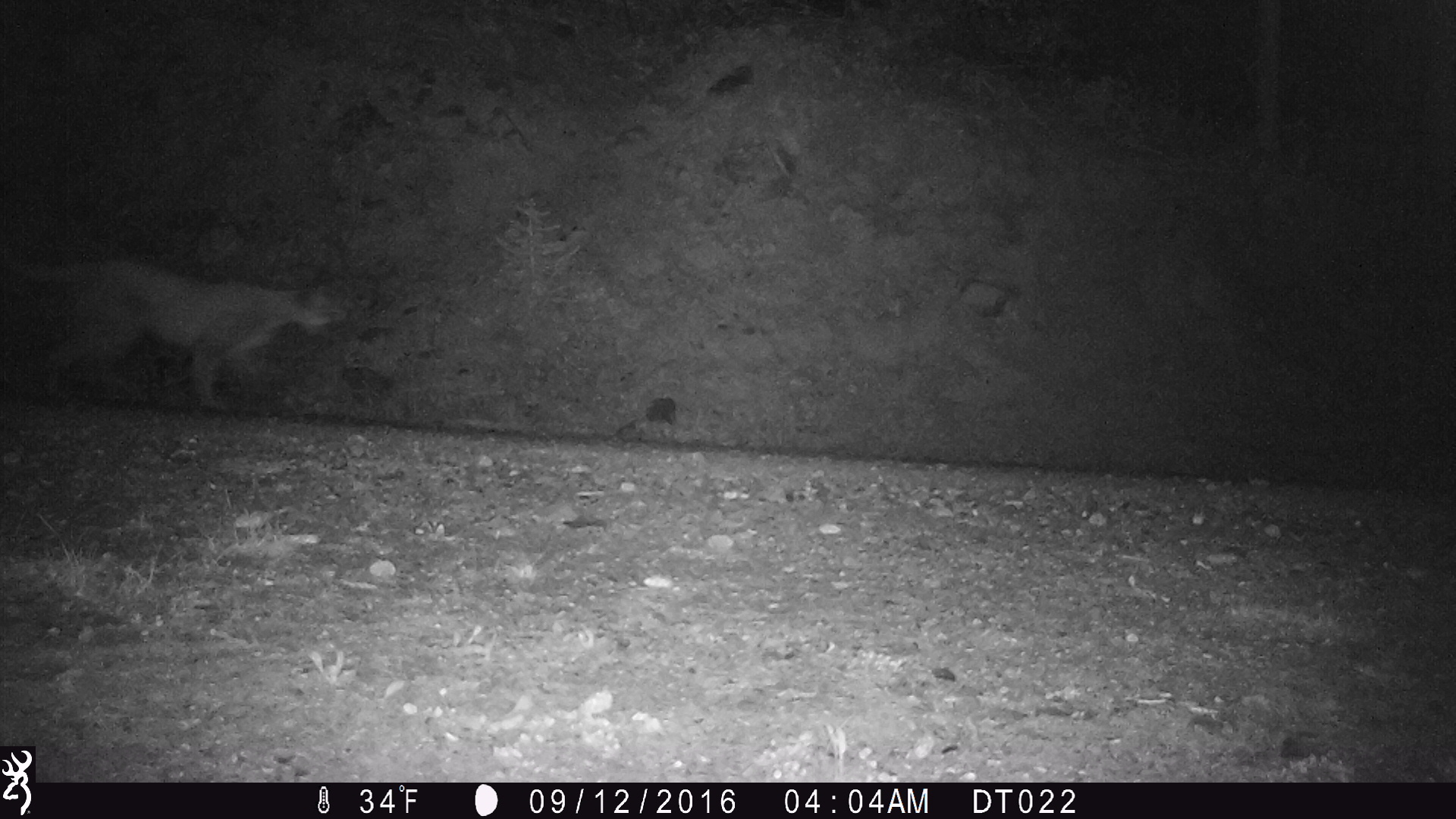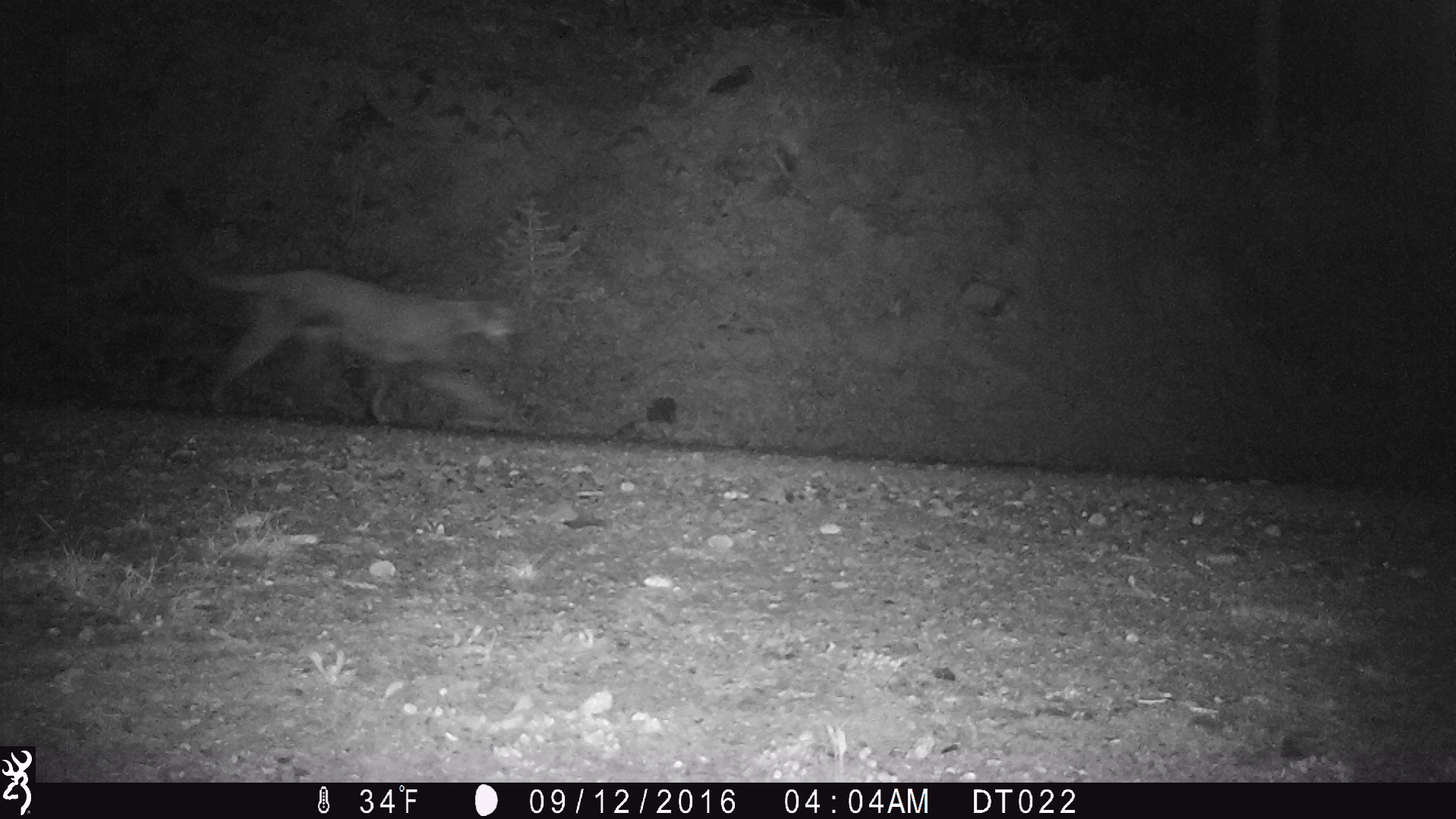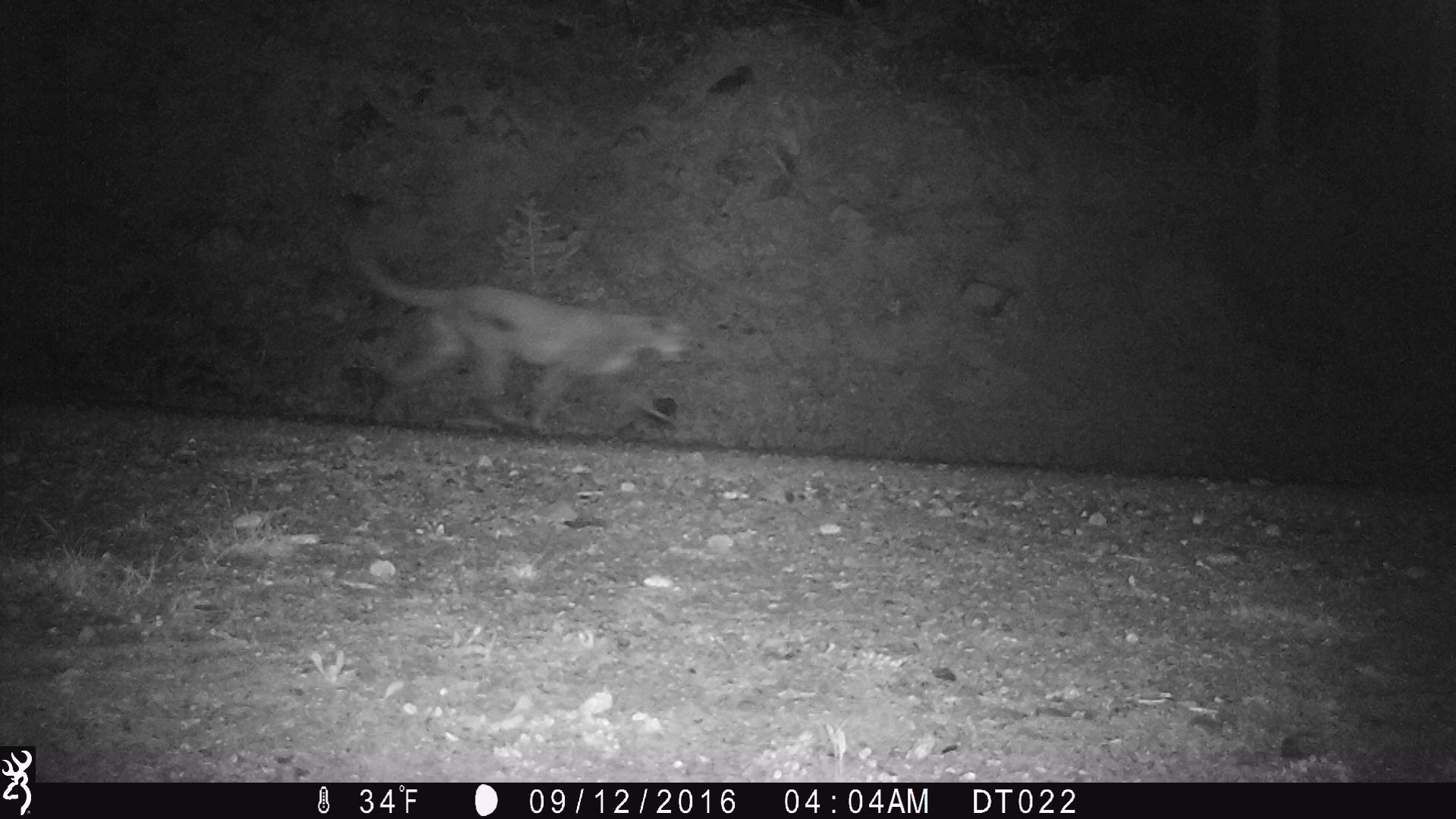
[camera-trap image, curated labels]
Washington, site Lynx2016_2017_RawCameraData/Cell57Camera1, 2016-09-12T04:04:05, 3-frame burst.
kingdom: Animalia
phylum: Chordata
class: Mammalia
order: Carnivora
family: Felidae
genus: Puma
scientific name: Puma concolor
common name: mountain lion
Puma concolor (mountain lion). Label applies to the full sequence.